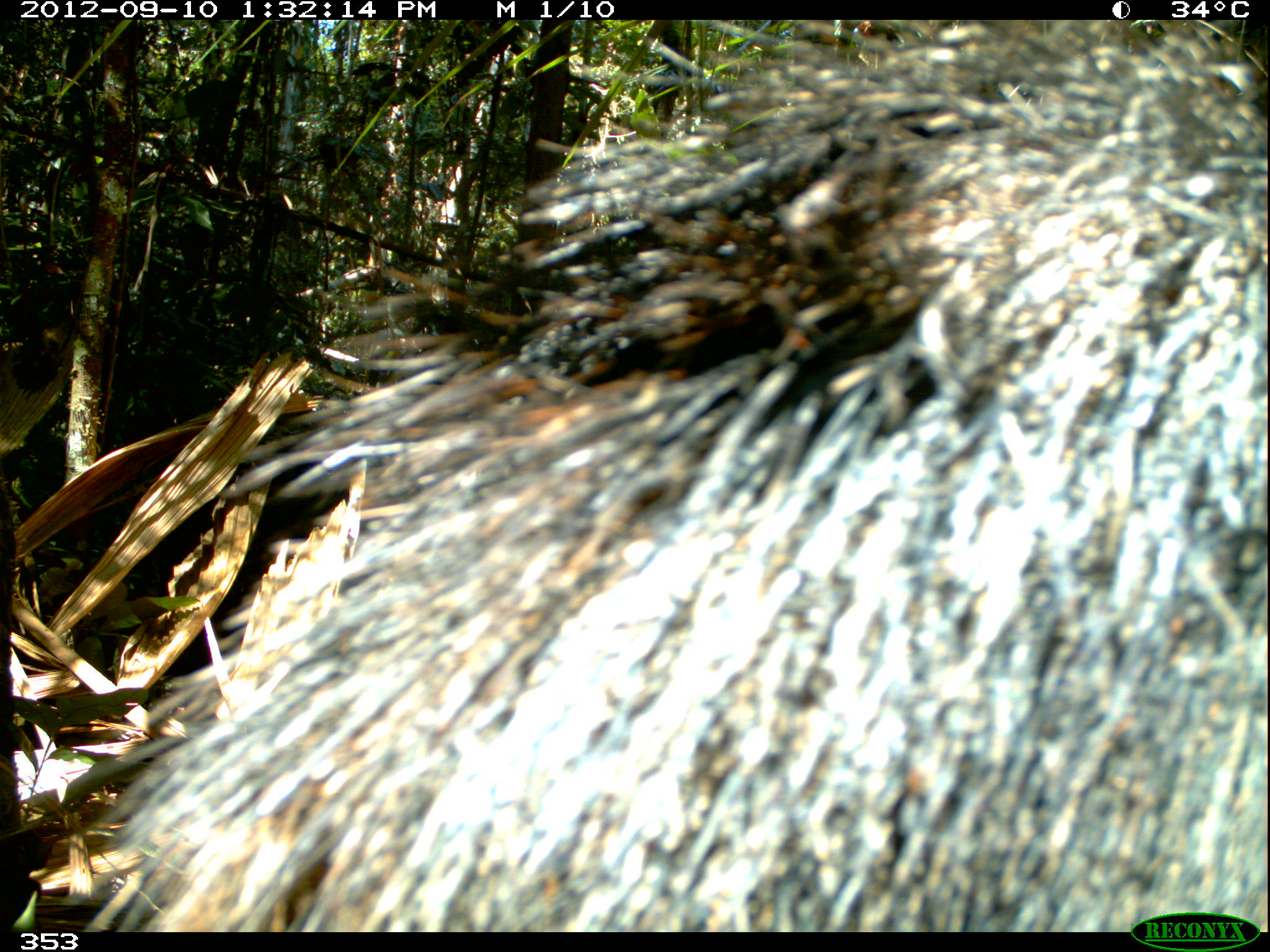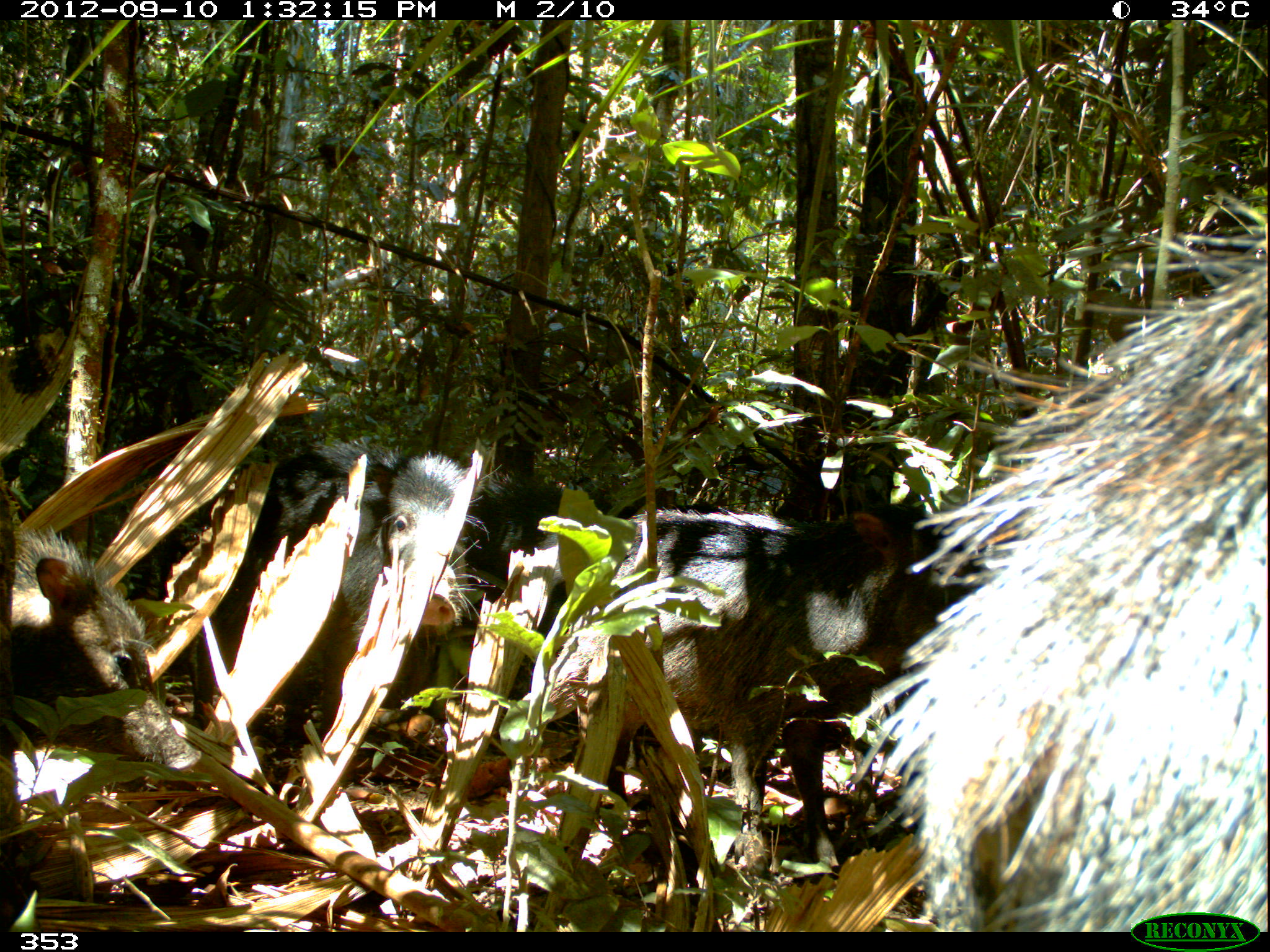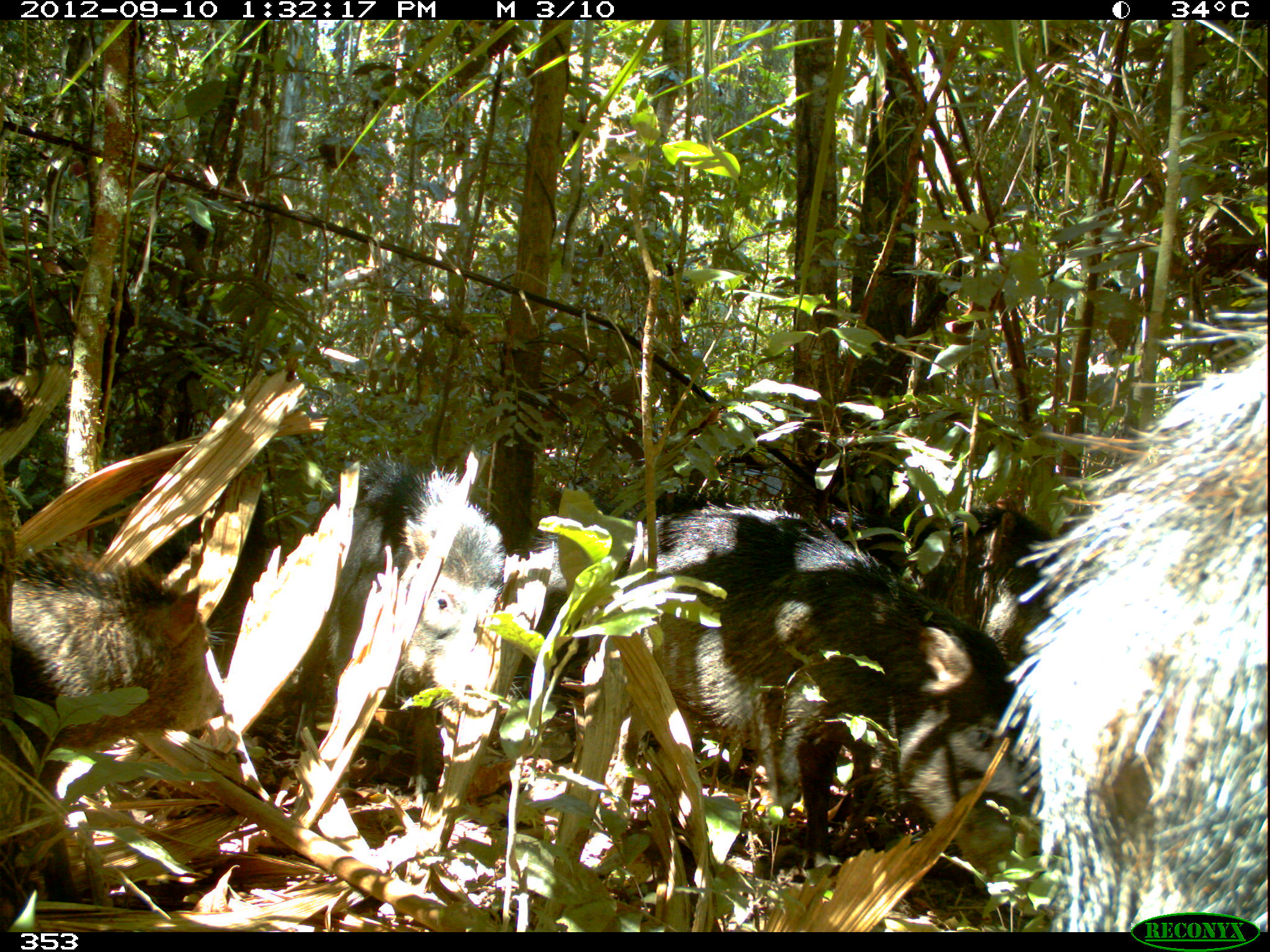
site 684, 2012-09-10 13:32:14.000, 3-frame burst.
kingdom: Animalia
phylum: Chordata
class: Mammalia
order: Artiodactyla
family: Tayassuidae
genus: Tayassu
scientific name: Tayassu pecari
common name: white-lipped peccary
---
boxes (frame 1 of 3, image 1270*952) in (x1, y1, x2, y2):
tayassu pecari: (83, 20, 1270, 932)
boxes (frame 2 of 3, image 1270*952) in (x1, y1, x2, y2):
tayassu pecari: (854, 198, 1267, 932); (616, 506, 978, 866); (191, 443, 483, 747); (0, 521, 202, 769); (468, 475, 721, 638)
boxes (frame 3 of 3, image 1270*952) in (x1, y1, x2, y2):
tayassu pecari: (999, 285, 1268, 932); (616, 505, 1042, 867); (220, 457, 504, 794); (0, 549, 225, 903); (514, 493, 739, 690); (831, 511, 1056, 661); (159, 470, 271, 649)